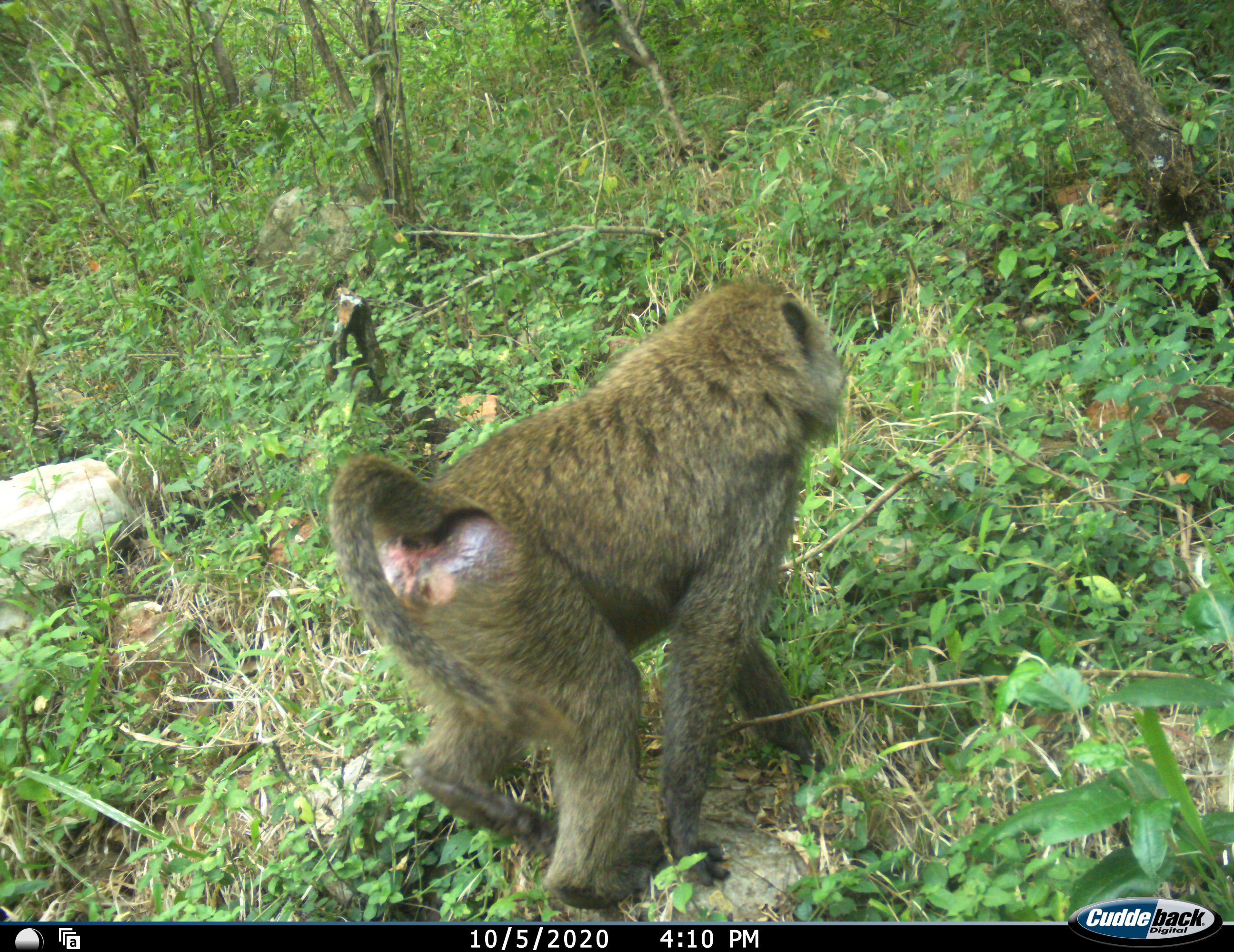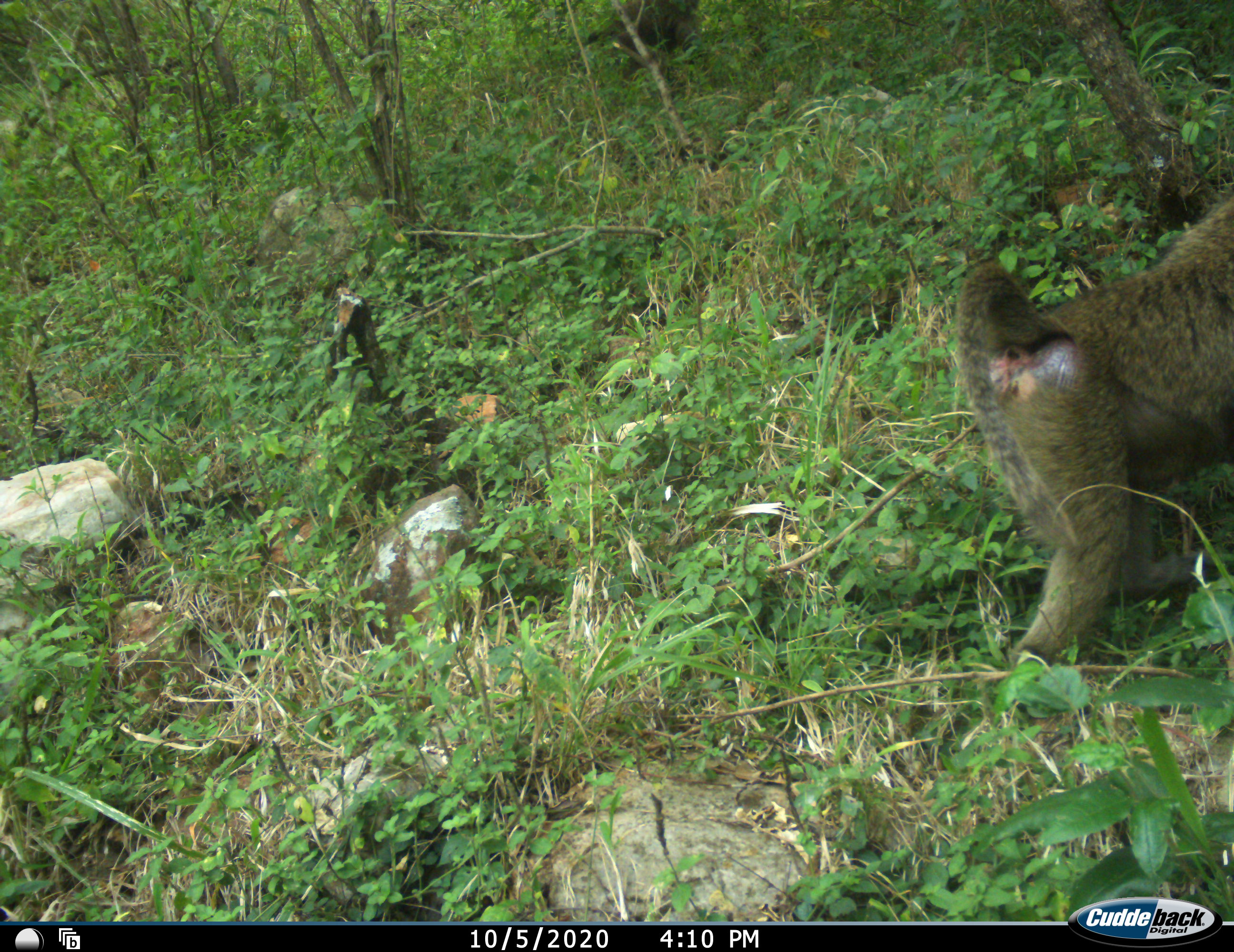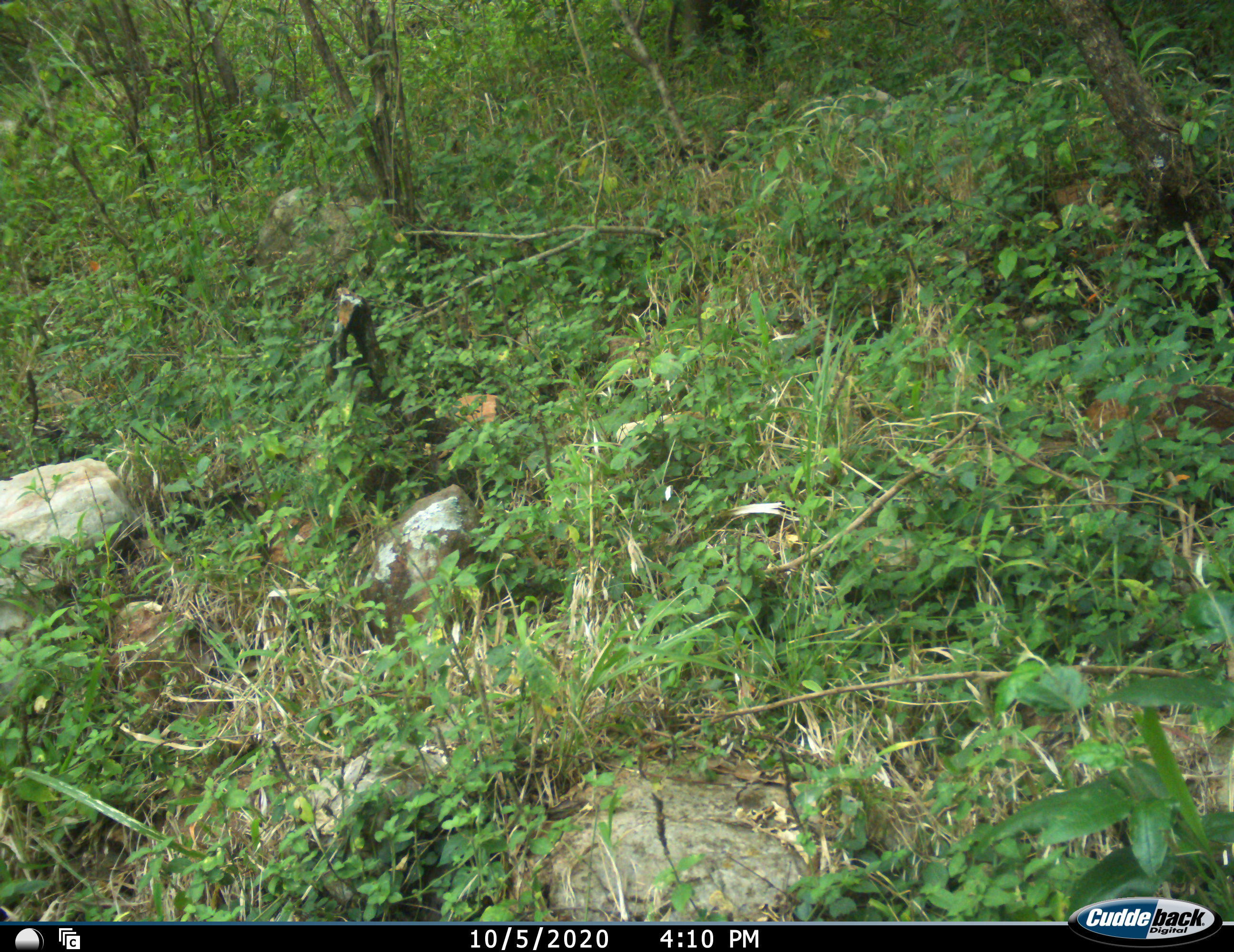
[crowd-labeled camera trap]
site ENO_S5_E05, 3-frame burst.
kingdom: Animalia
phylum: Chordata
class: Mammalia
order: Primates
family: Cercopithecidae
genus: Papio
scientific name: Papio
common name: baboon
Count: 2.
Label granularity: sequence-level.